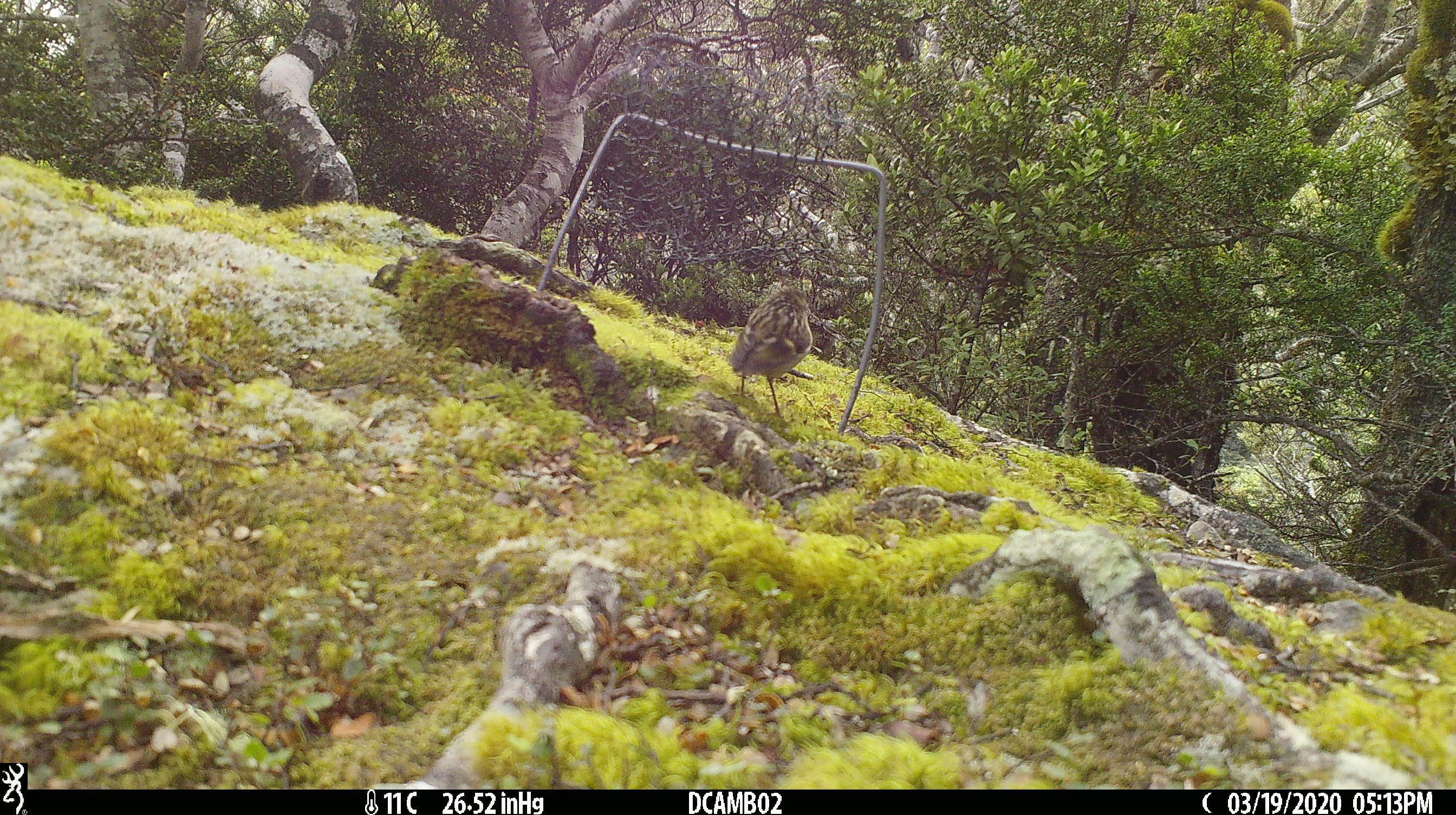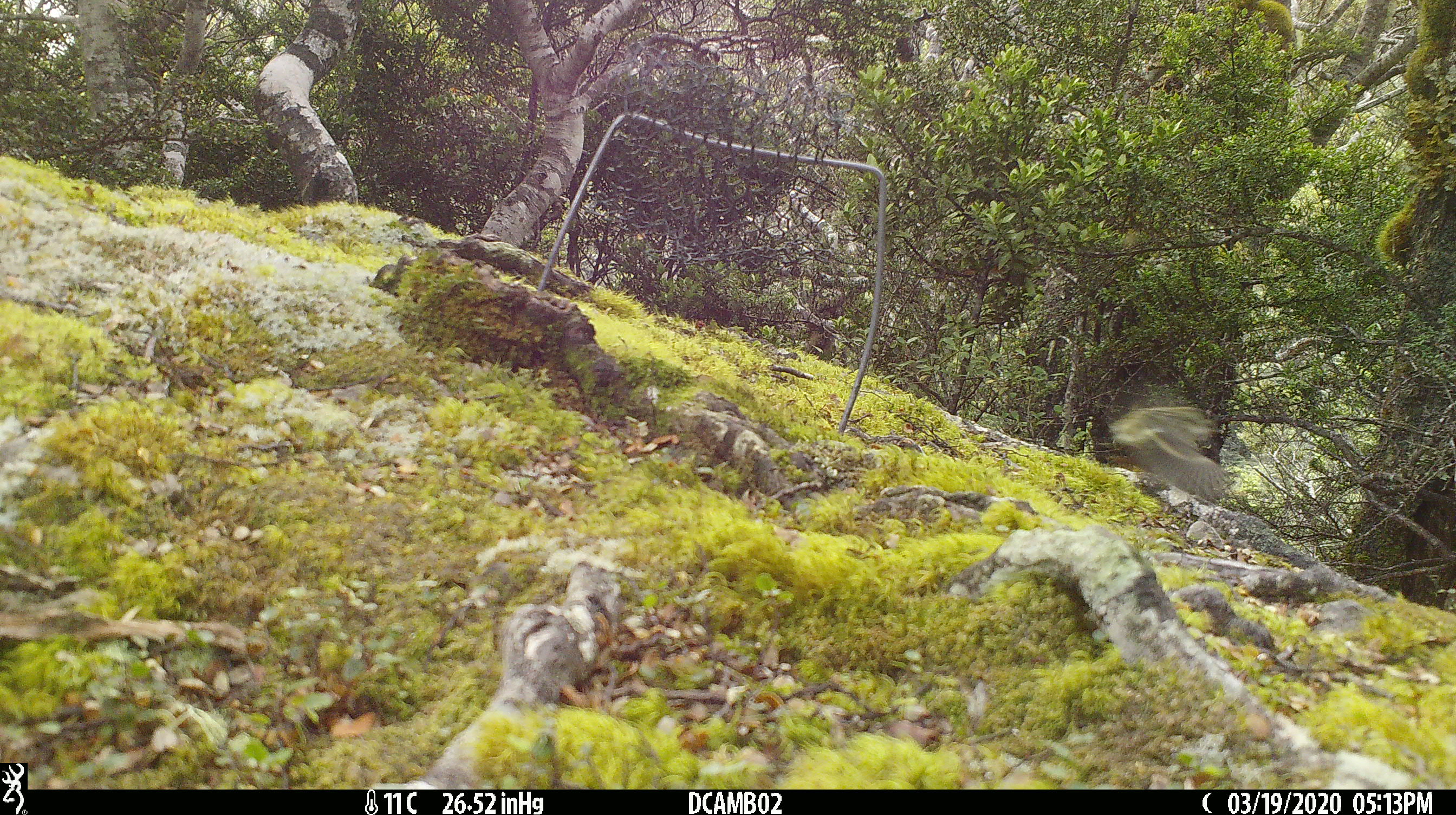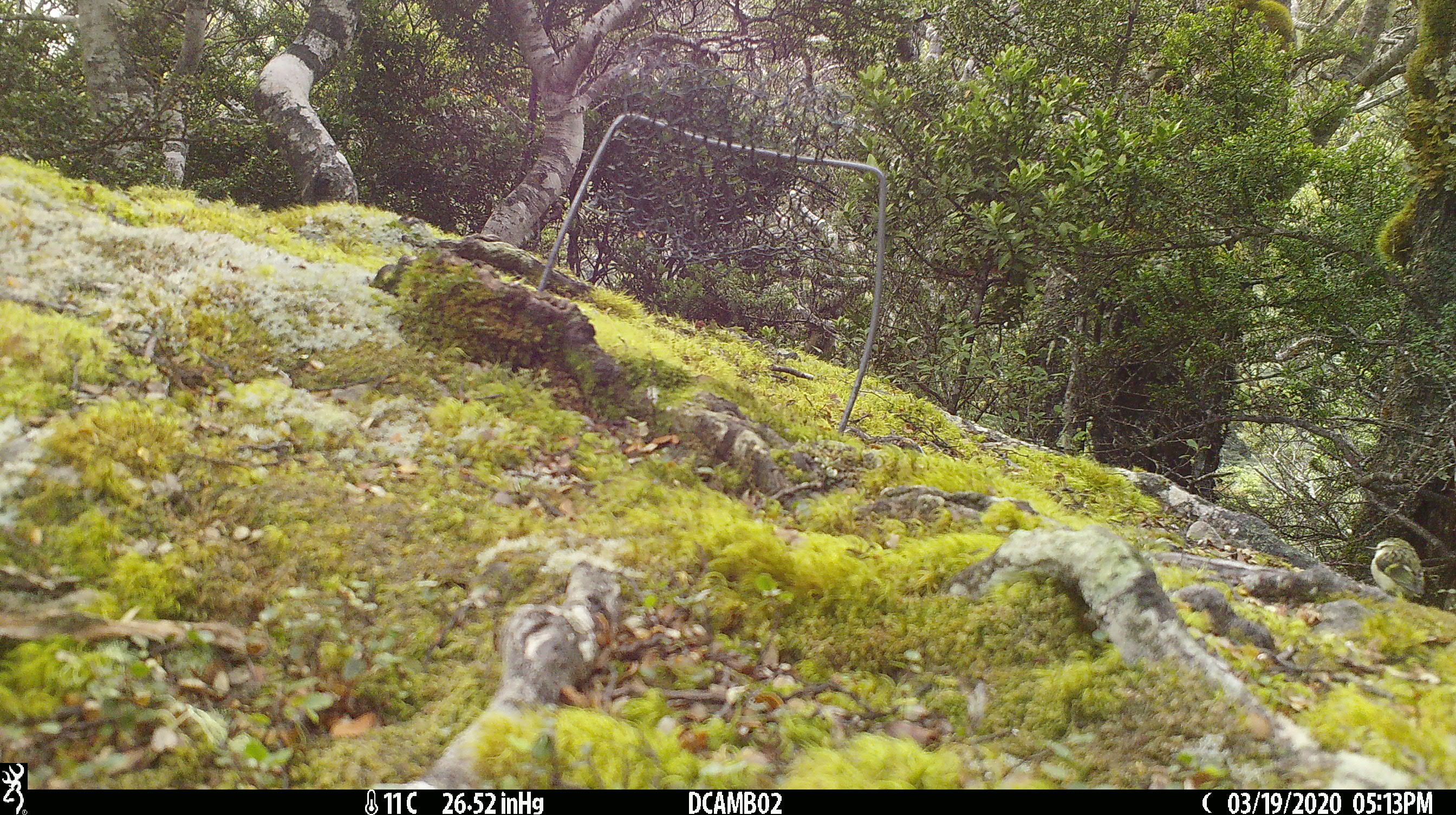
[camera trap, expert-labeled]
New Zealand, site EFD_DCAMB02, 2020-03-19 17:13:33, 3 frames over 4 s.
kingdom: Animalia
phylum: Chordata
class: Aves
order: Passeriformes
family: Acanthisittidae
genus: Acanthisitta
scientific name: Acanthisitta chloris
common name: rifleman